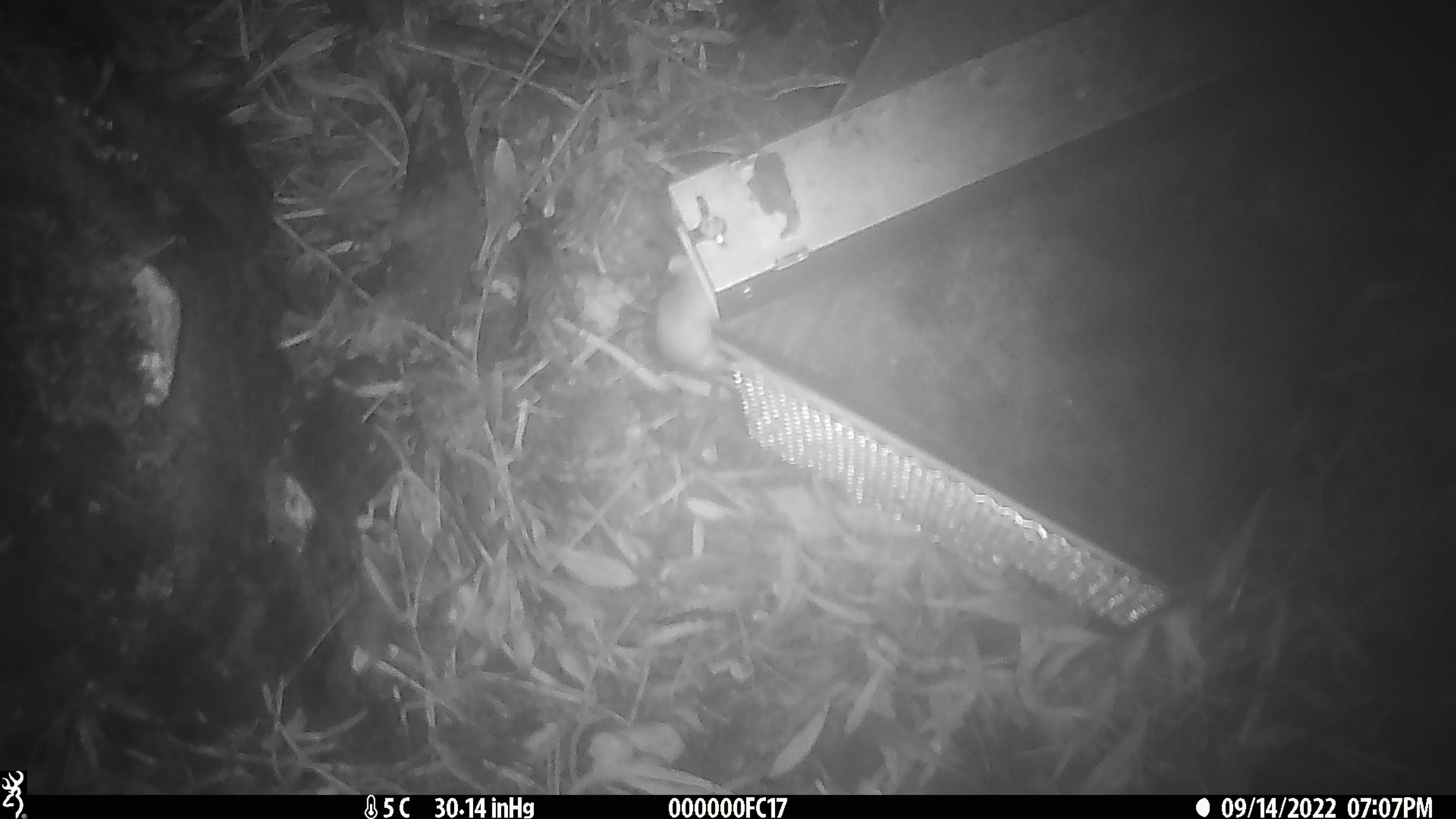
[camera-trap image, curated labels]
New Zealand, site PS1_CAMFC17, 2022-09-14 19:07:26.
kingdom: Animalia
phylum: Chordata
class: Mammalia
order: Rodentia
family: Muridae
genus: Mus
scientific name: Mus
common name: mouse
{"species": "mouse (Mus)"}